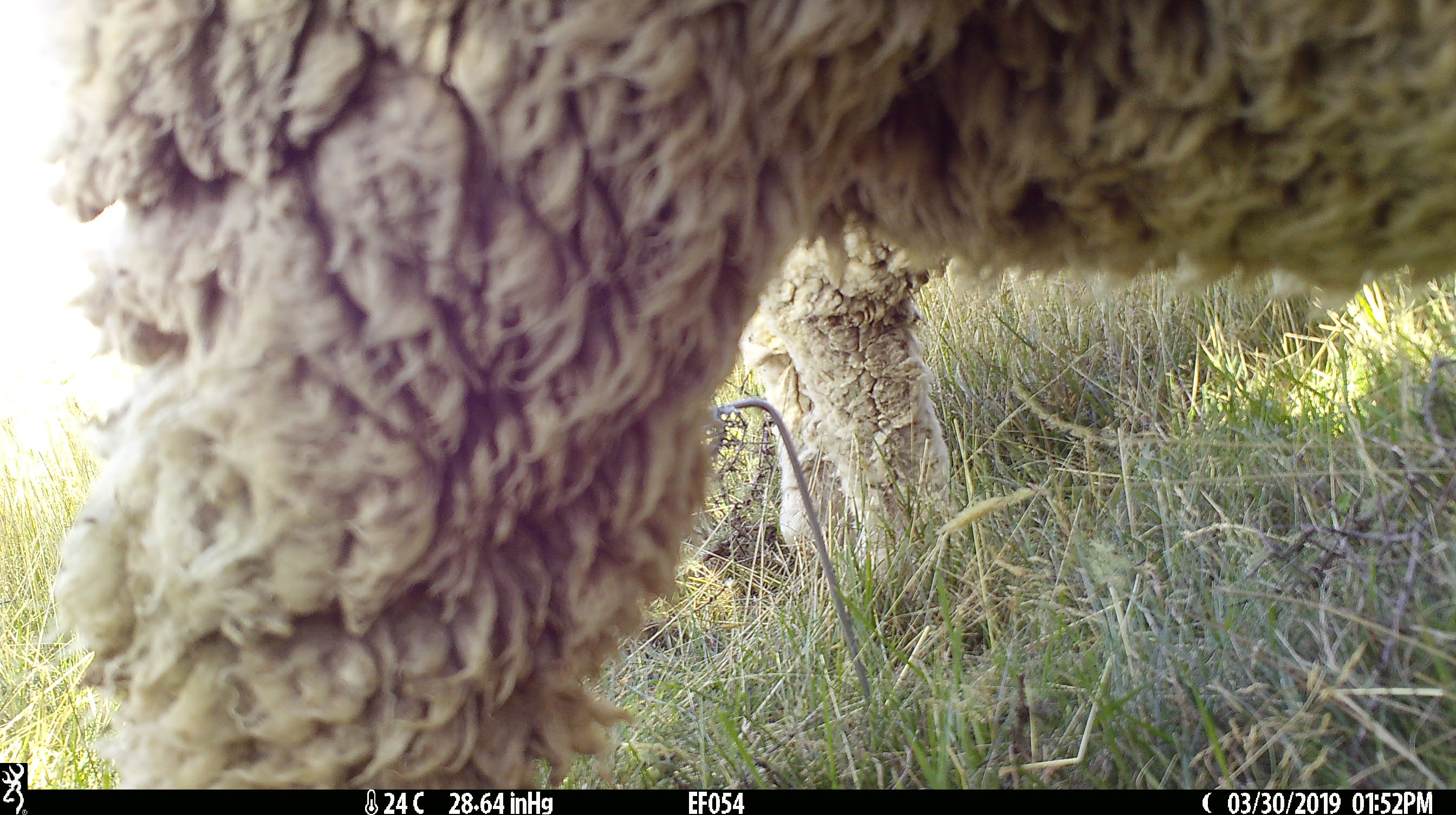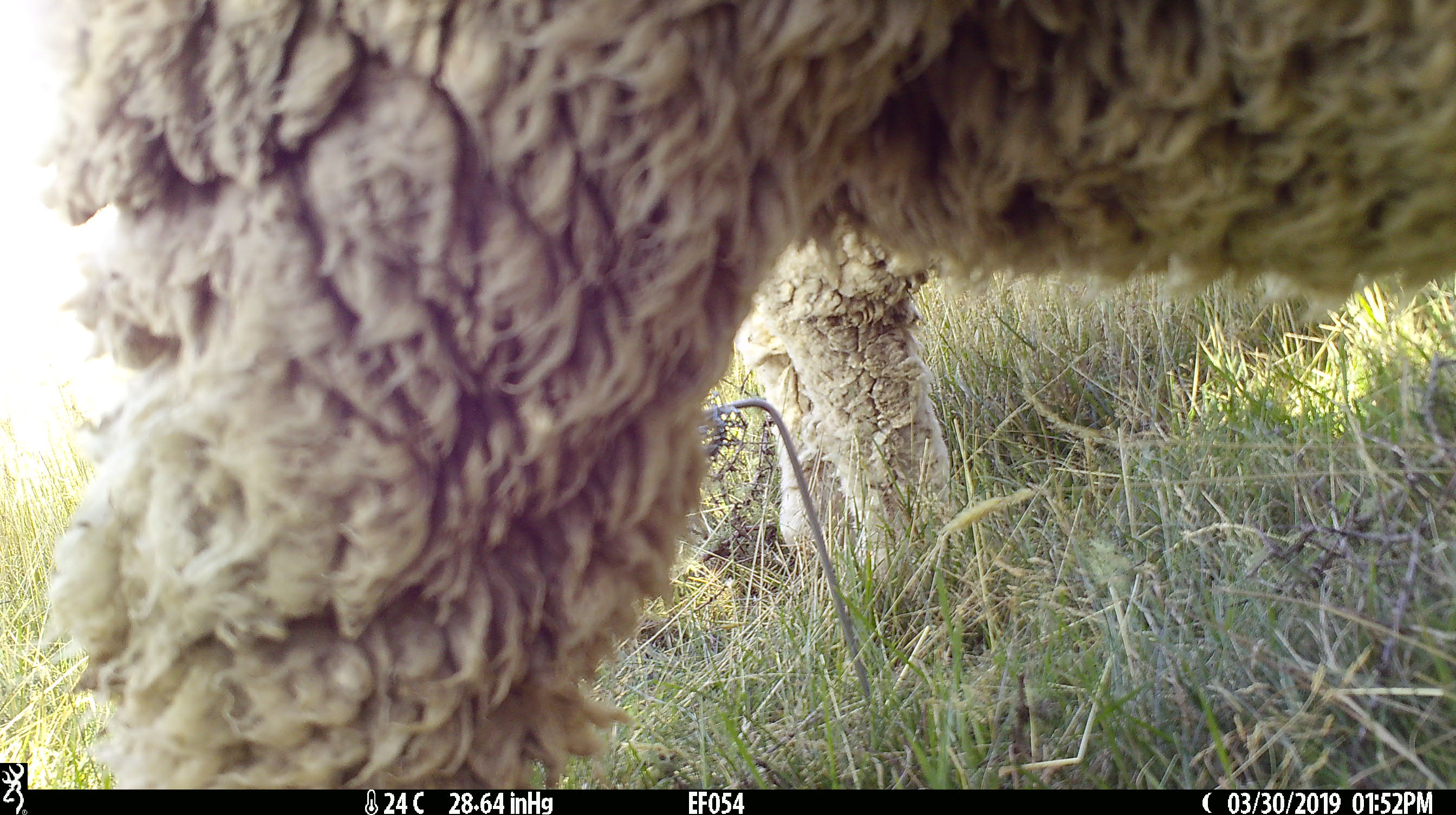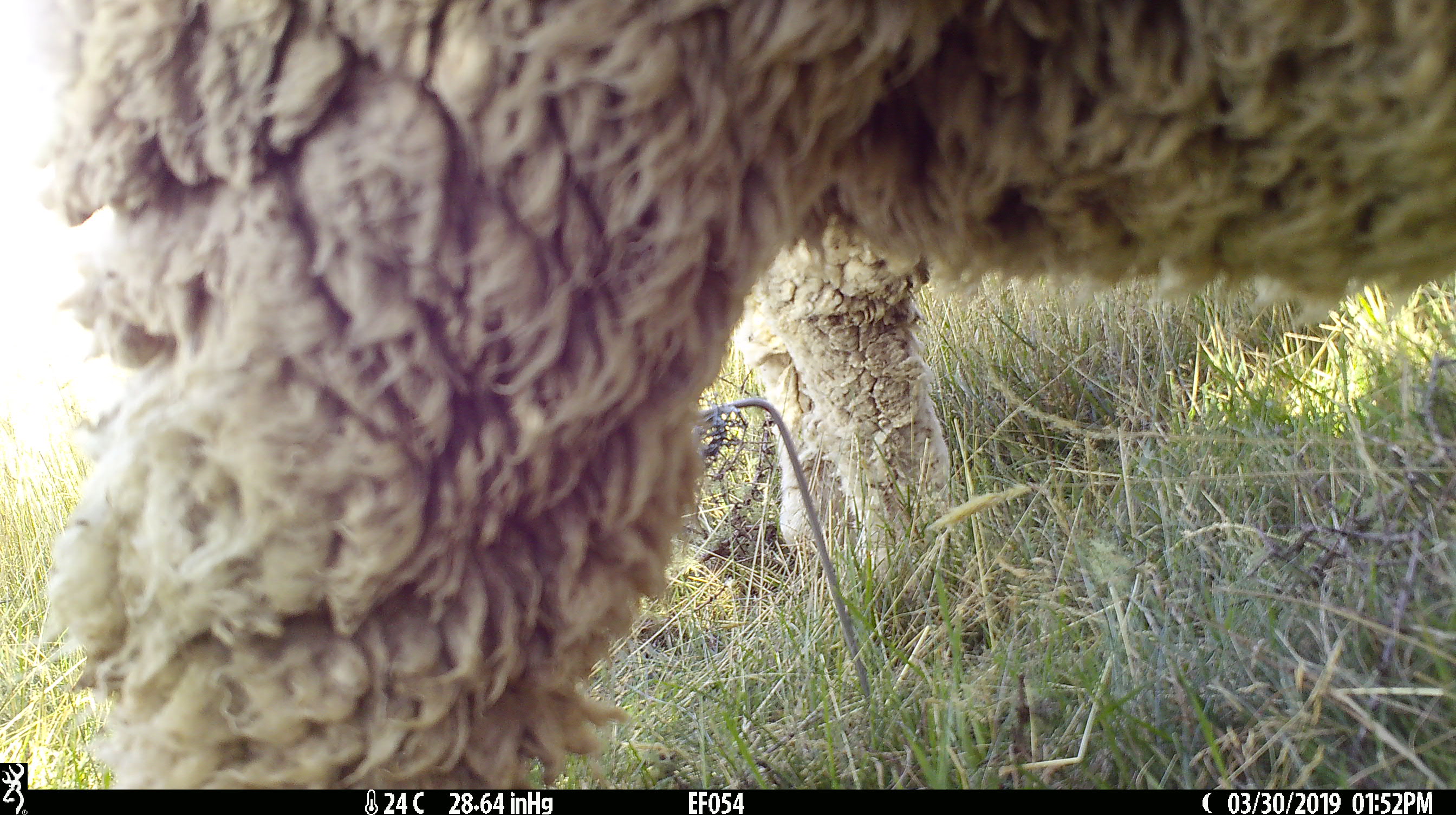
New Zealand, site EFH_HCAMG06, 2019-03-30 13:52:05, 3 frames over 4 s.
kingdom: Animalia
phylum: Chordata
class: Mammalia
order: Artiodactyla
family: Bovidae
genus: Ovis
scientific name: Ovis aries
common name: domestic sheep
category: sheep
Sheep (domestic sheep) (Ovis aries).